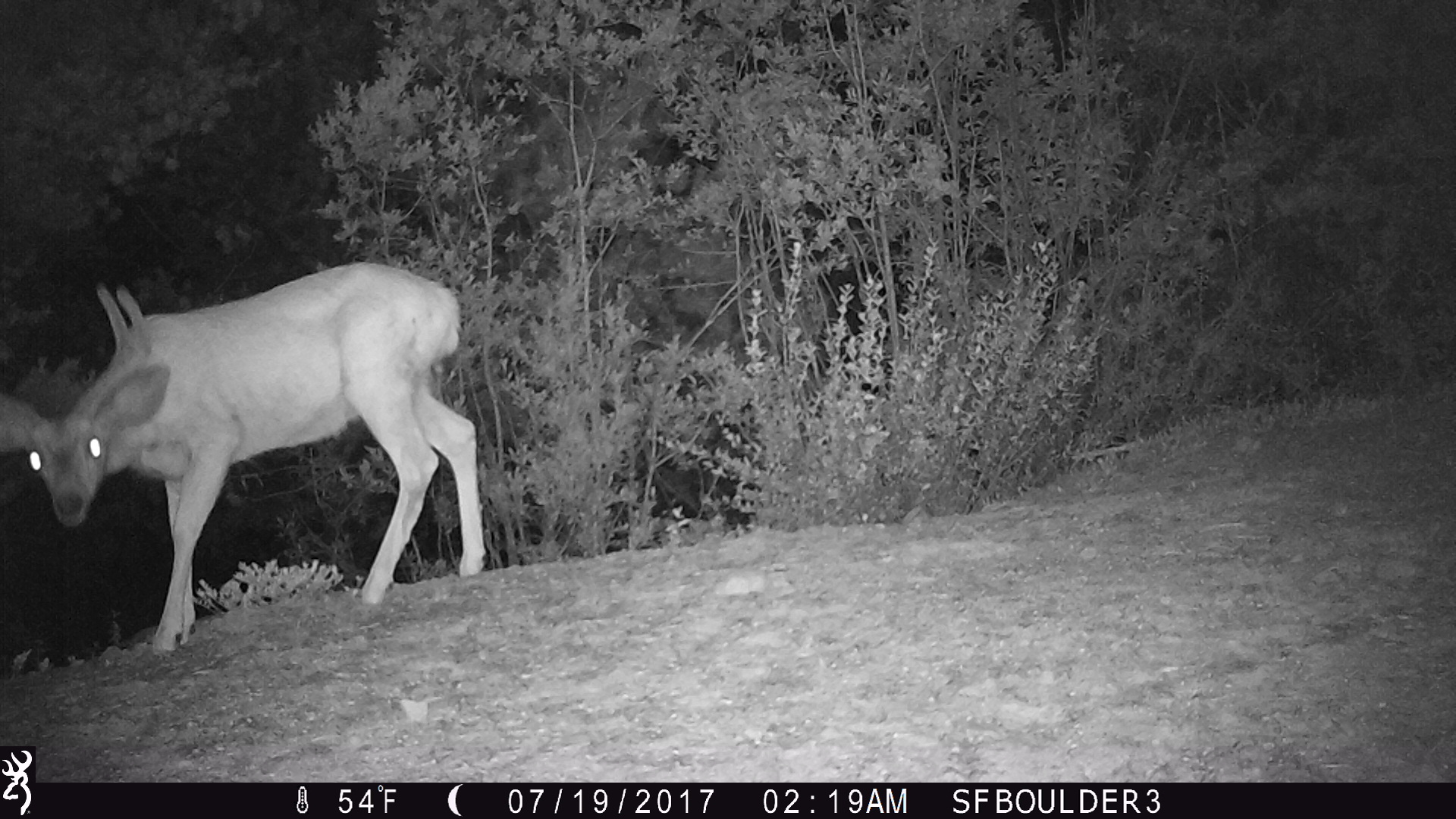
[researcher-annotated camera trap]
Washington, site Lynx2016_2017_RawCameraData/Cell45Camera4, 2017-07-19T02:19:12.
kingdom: Animalia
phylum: Chordata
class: Mammalia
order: Artiodactyla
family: Cervidae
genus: Odocoileus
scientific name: Odocoileus hemionus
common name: mule deer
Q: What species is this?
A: Odocoileus hemionus (mule deer).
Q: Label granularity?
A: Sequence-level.